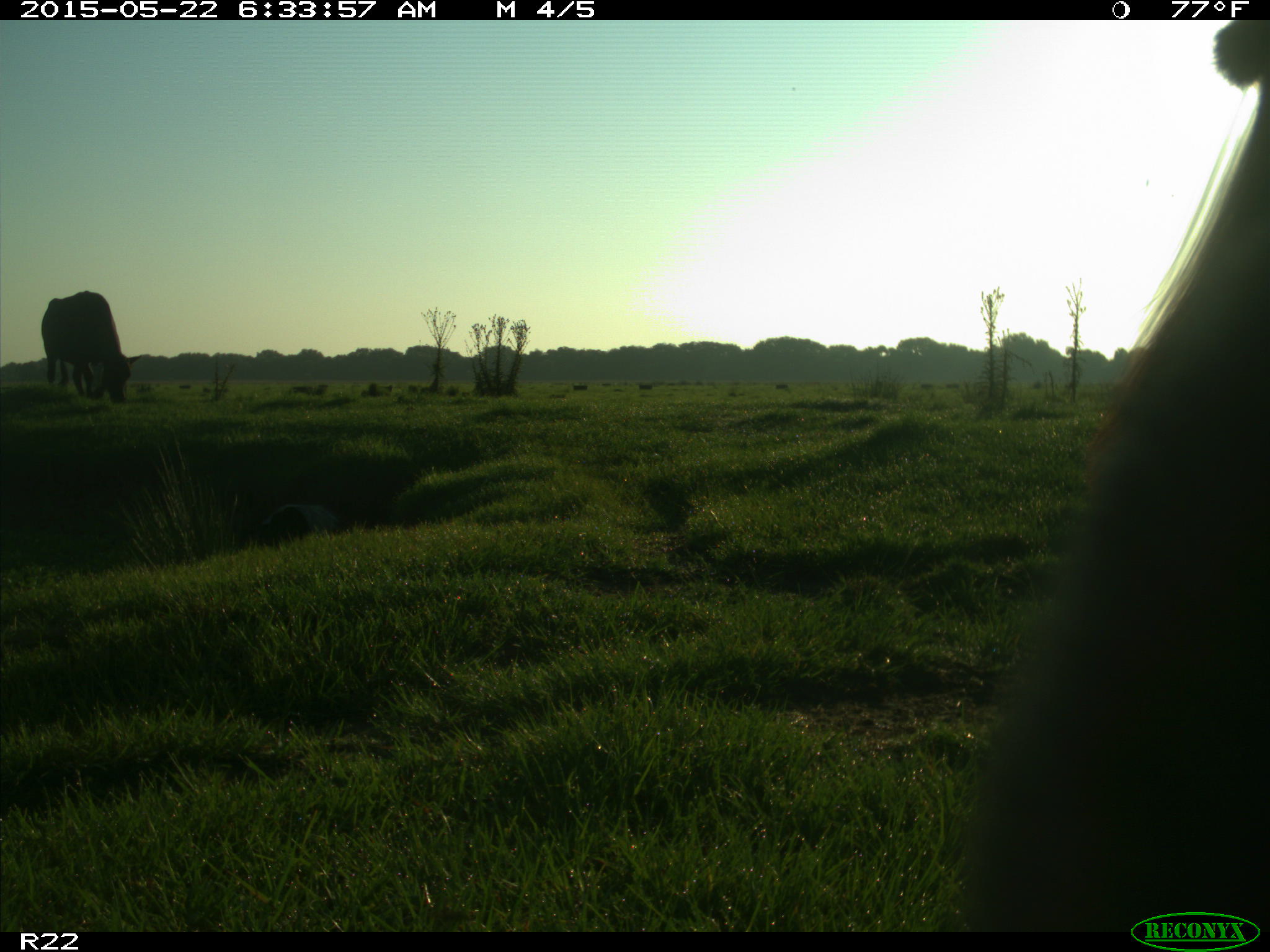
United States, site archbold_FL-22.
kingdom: Animalia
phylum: Chordata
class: Mammalia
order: Artiodactyla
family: Bovidae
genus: Bos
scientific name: Bos taurus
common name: domestic cow